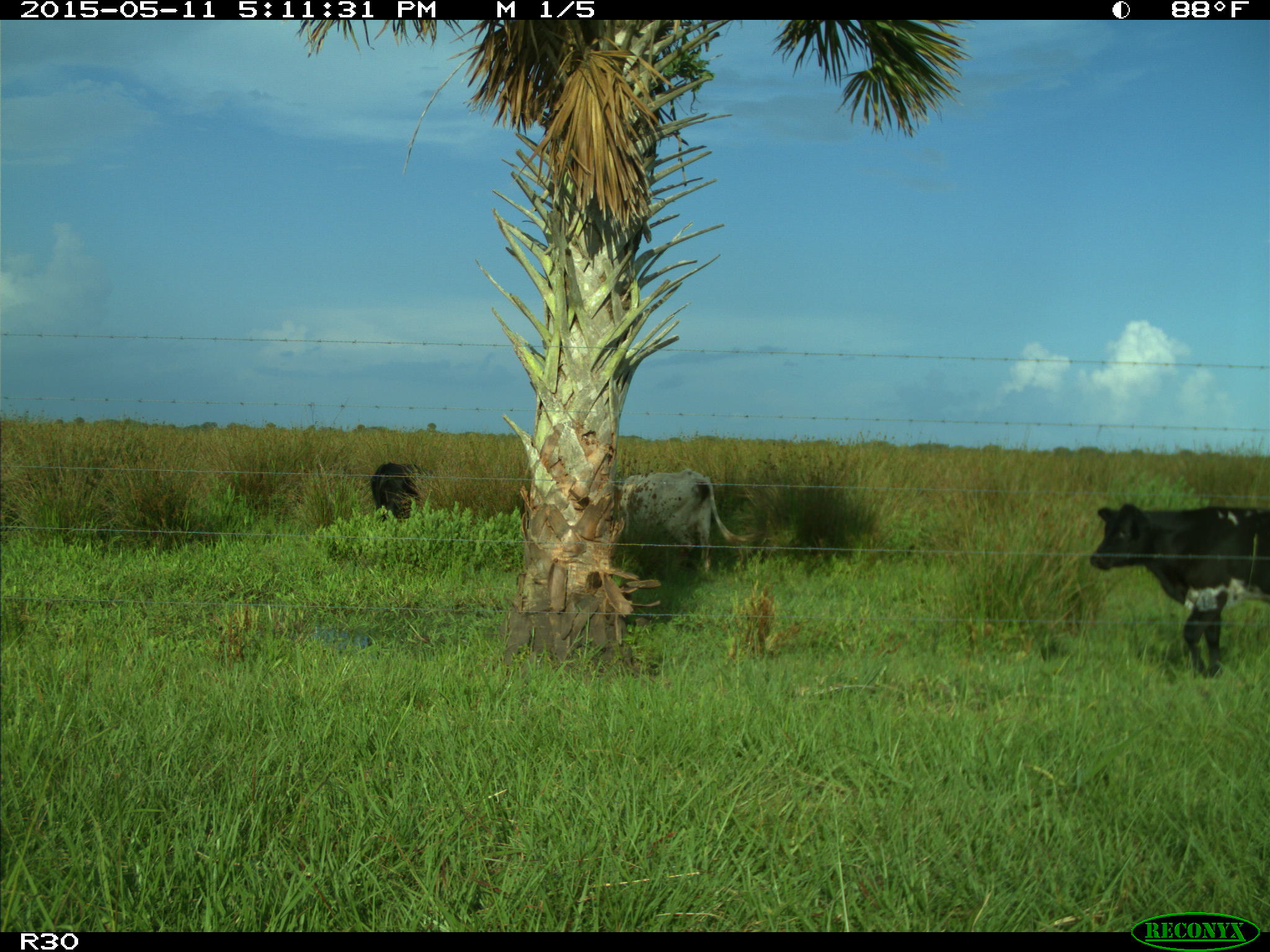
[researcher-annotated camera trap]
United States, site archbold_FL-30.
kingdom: Animalia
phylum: Chordata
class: Mammalia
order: Artiodactyla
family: Bovidae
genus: Bos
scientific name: Bos taurus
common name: domestic cow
Bos taurus (domestic cow).